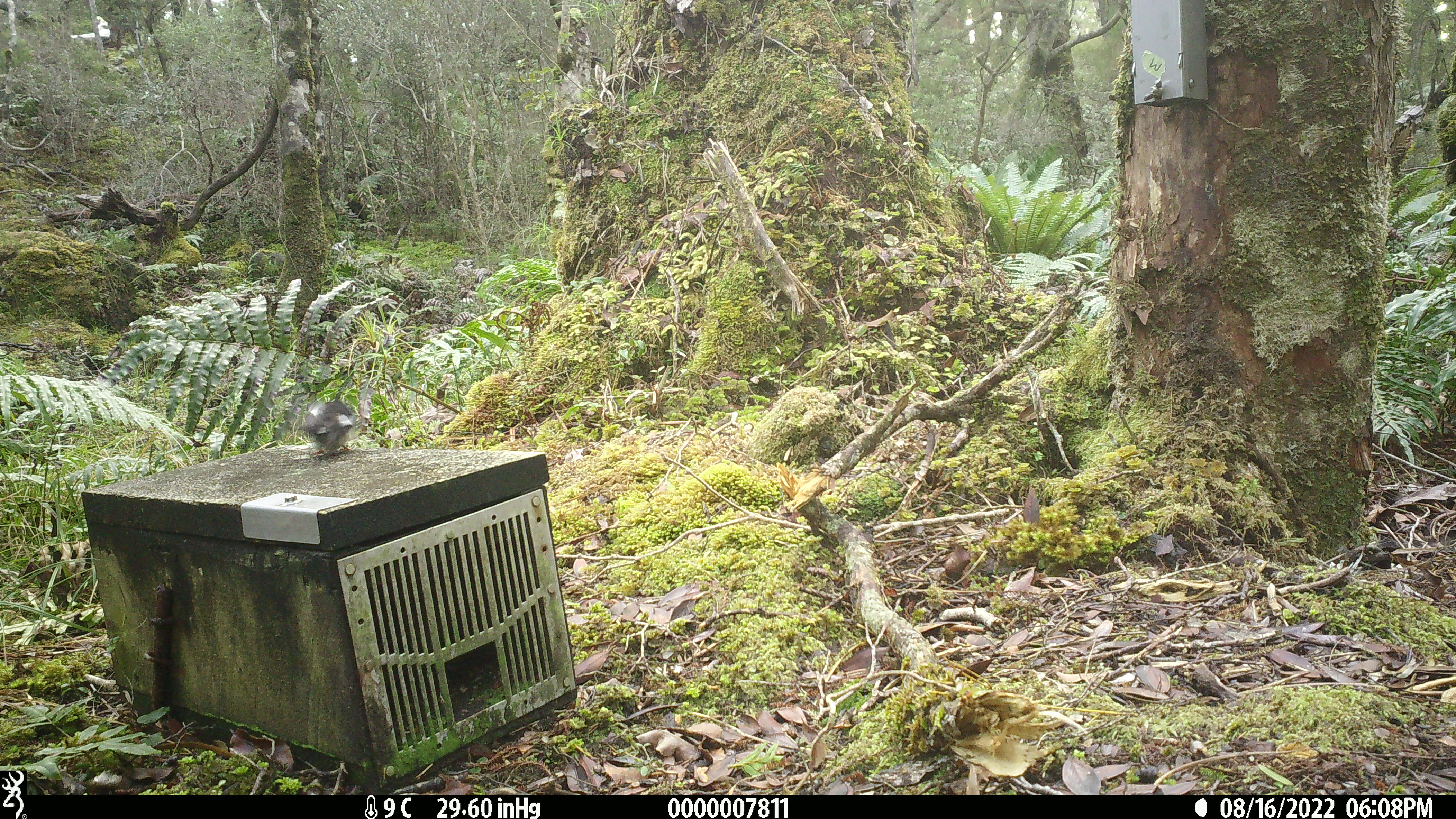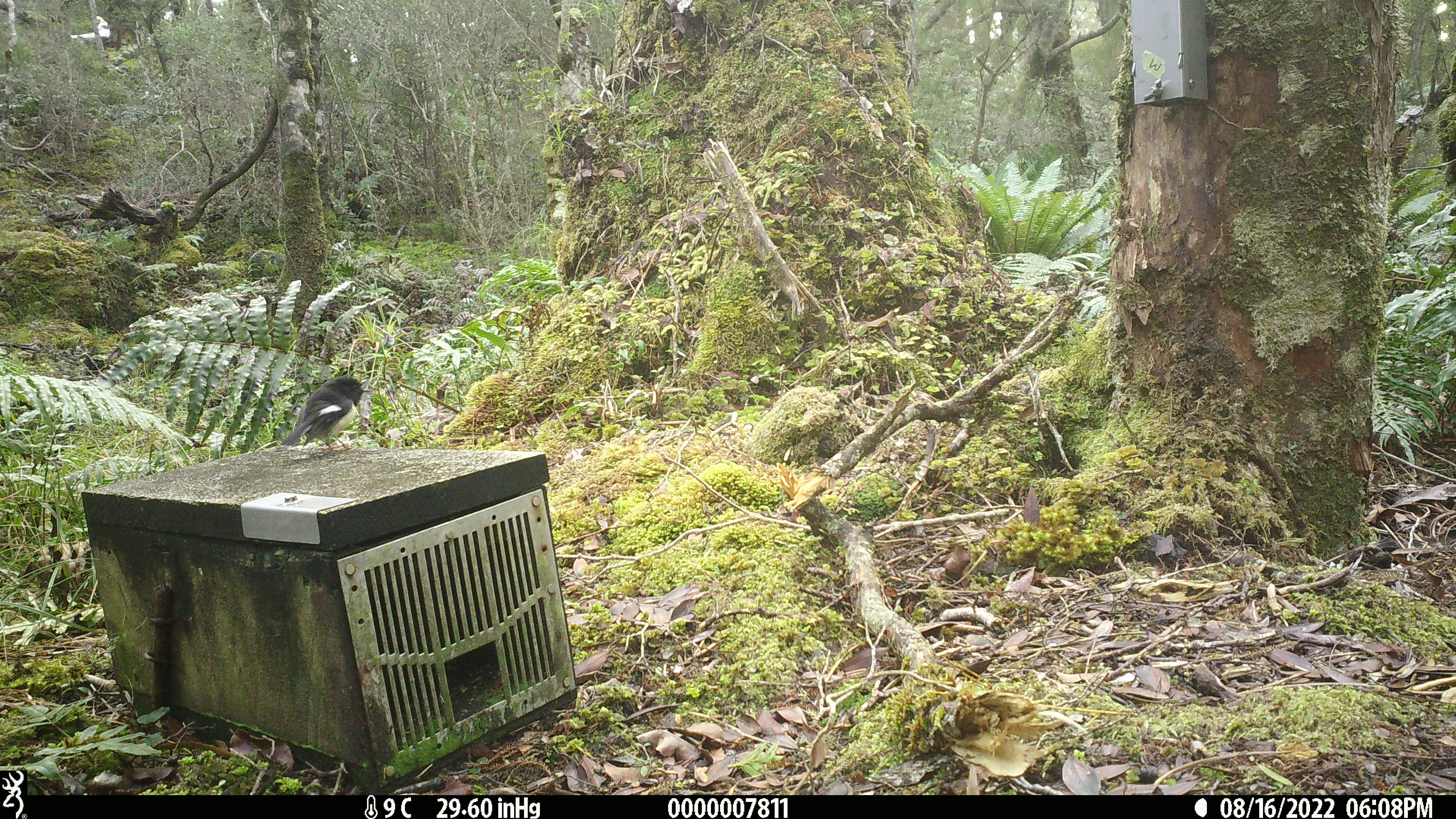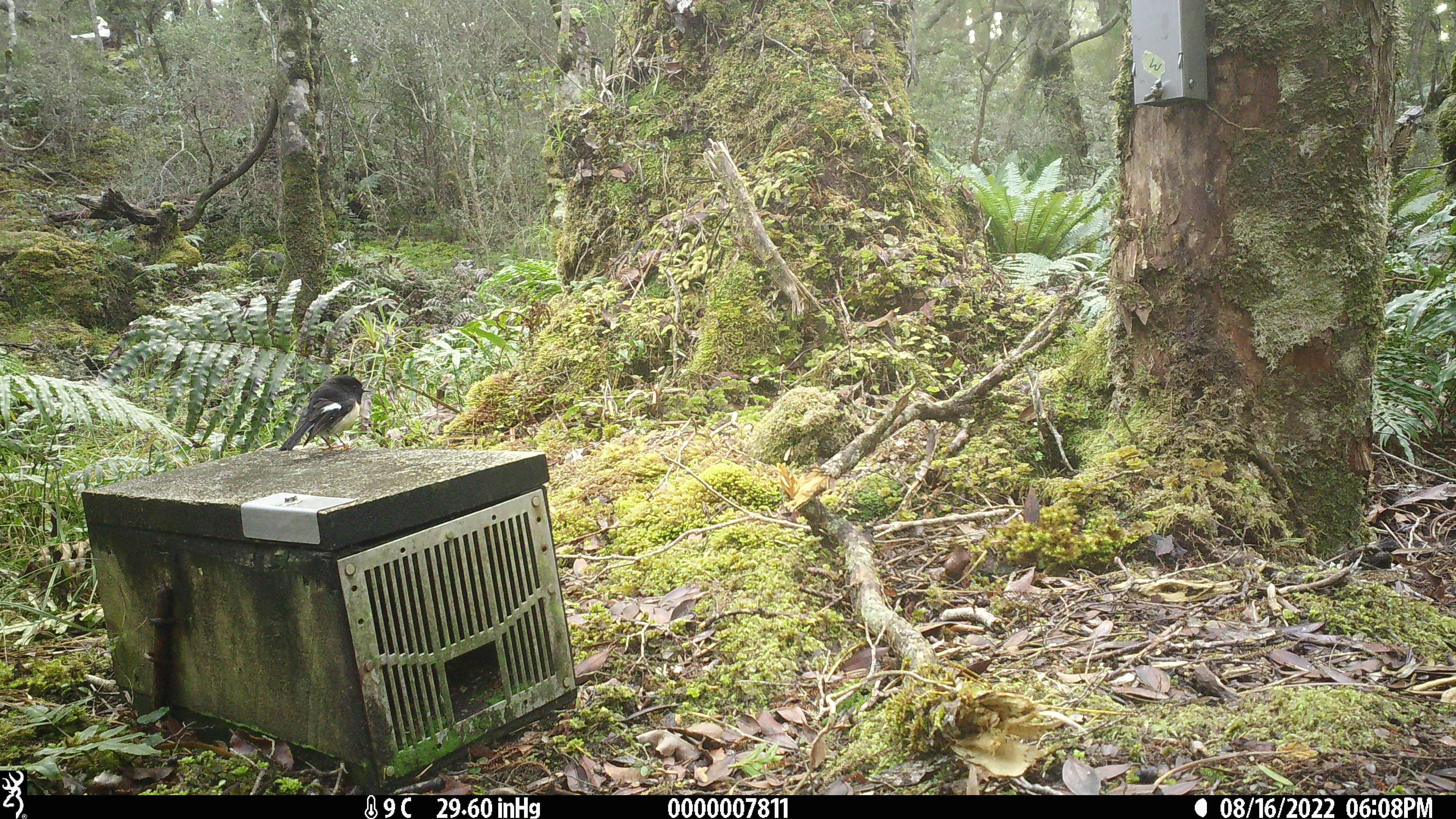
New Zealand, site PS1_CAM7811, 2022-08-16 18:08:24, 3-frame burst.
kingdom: Animalia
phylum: Chordata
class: Aves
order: Passeriformes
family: Petroicidae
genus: Petroica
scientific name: Petroica macrocephala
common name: tomtit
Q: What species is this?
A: Tomtit (Petroica macrocephala).